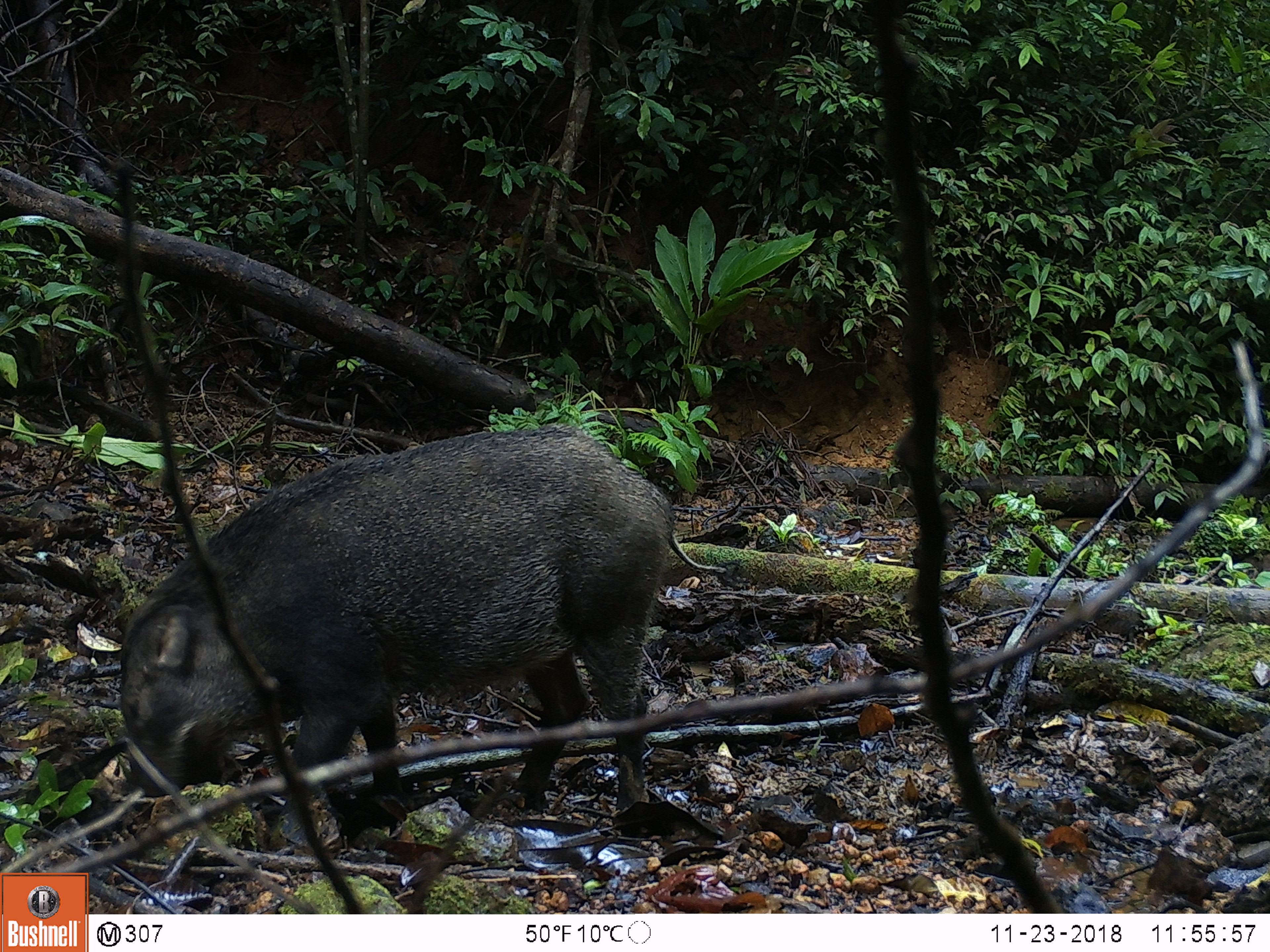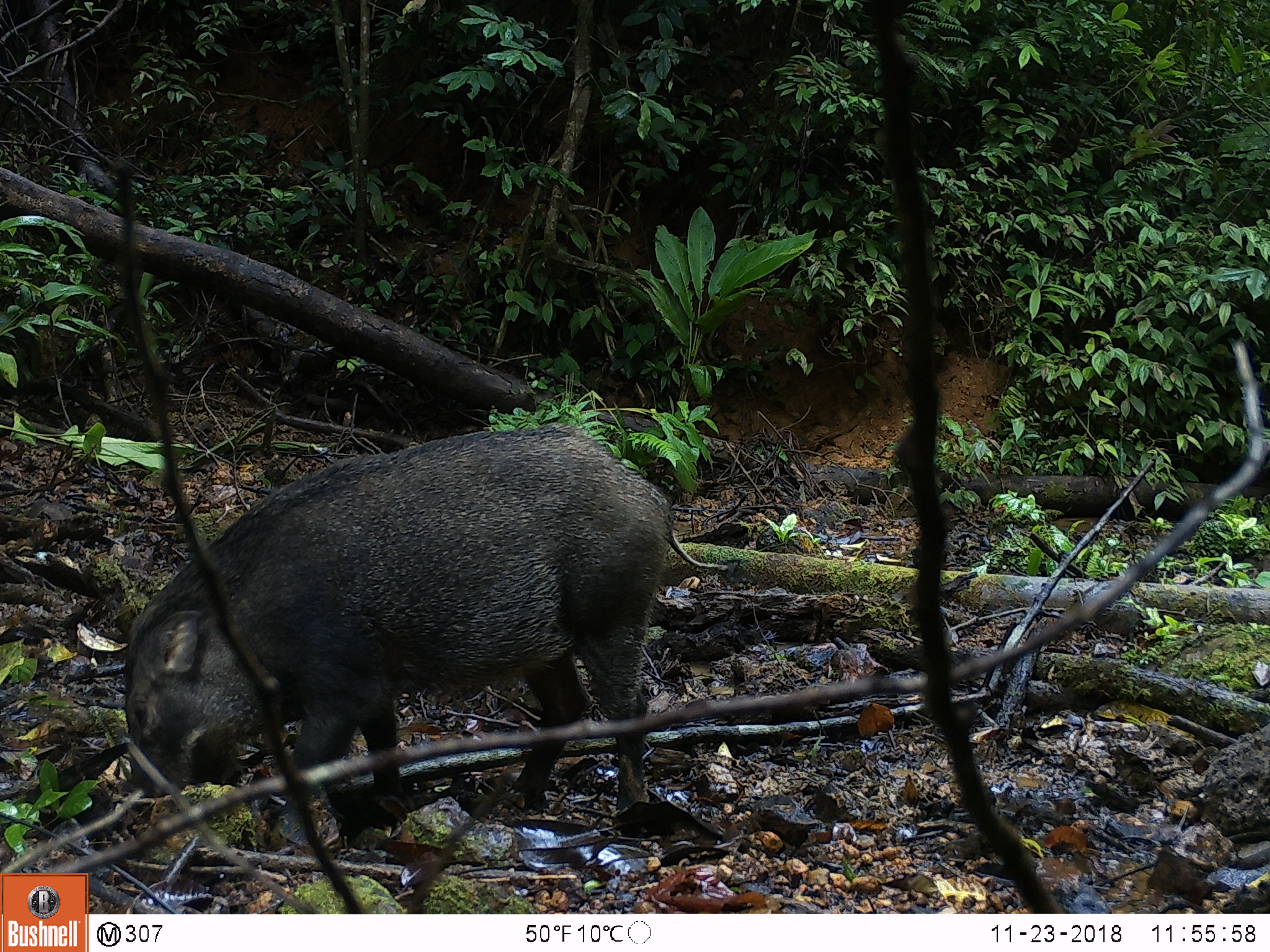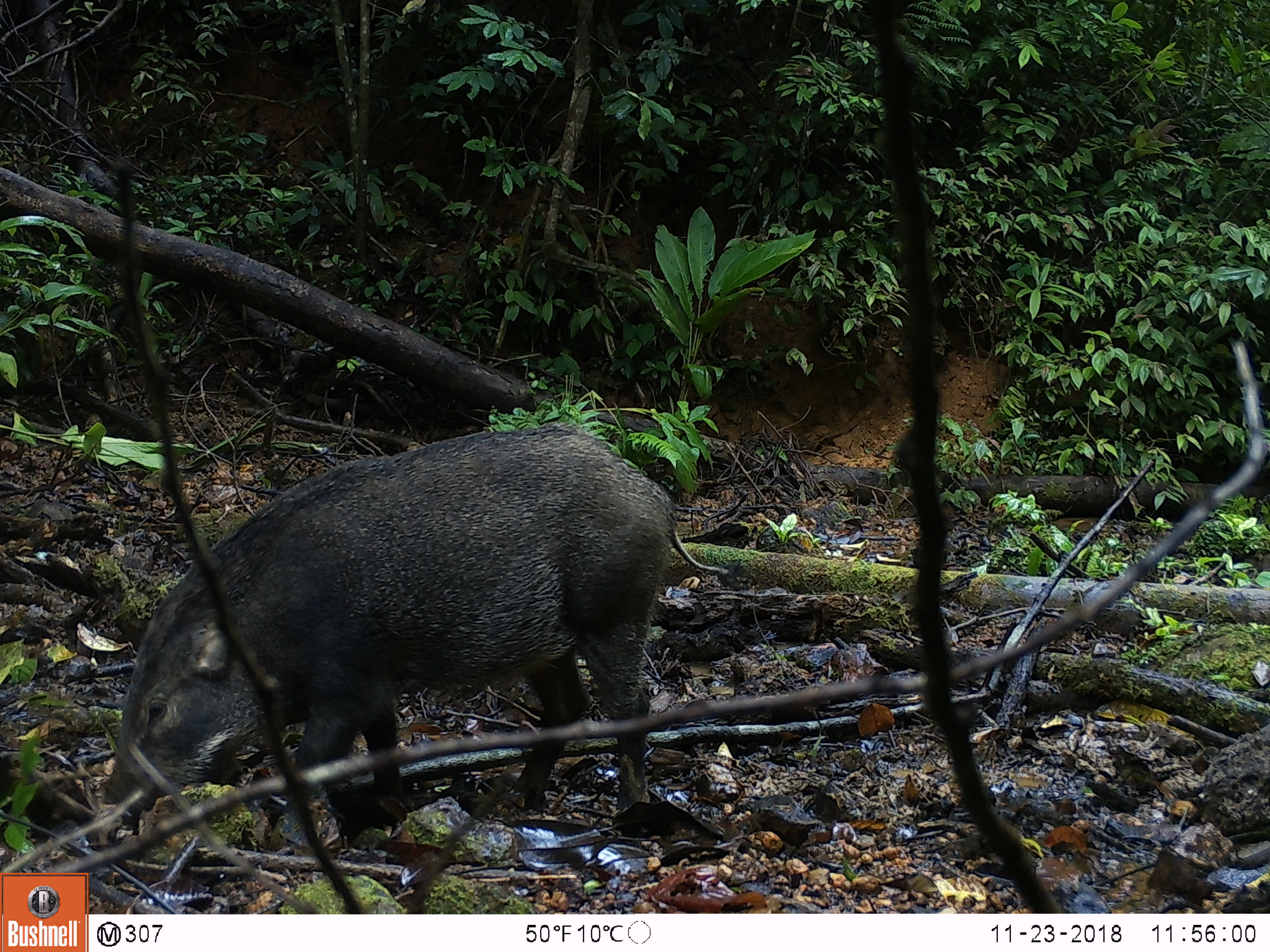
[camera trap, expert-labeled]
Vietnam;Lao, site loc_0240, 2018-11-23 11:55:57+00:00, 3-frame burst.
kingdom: Animalia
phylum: Chordata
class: Mammalia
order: Artiodactyla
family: Suidae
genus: Sus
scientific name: Sus scrofa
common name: eurasian wild pig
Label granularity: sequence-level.